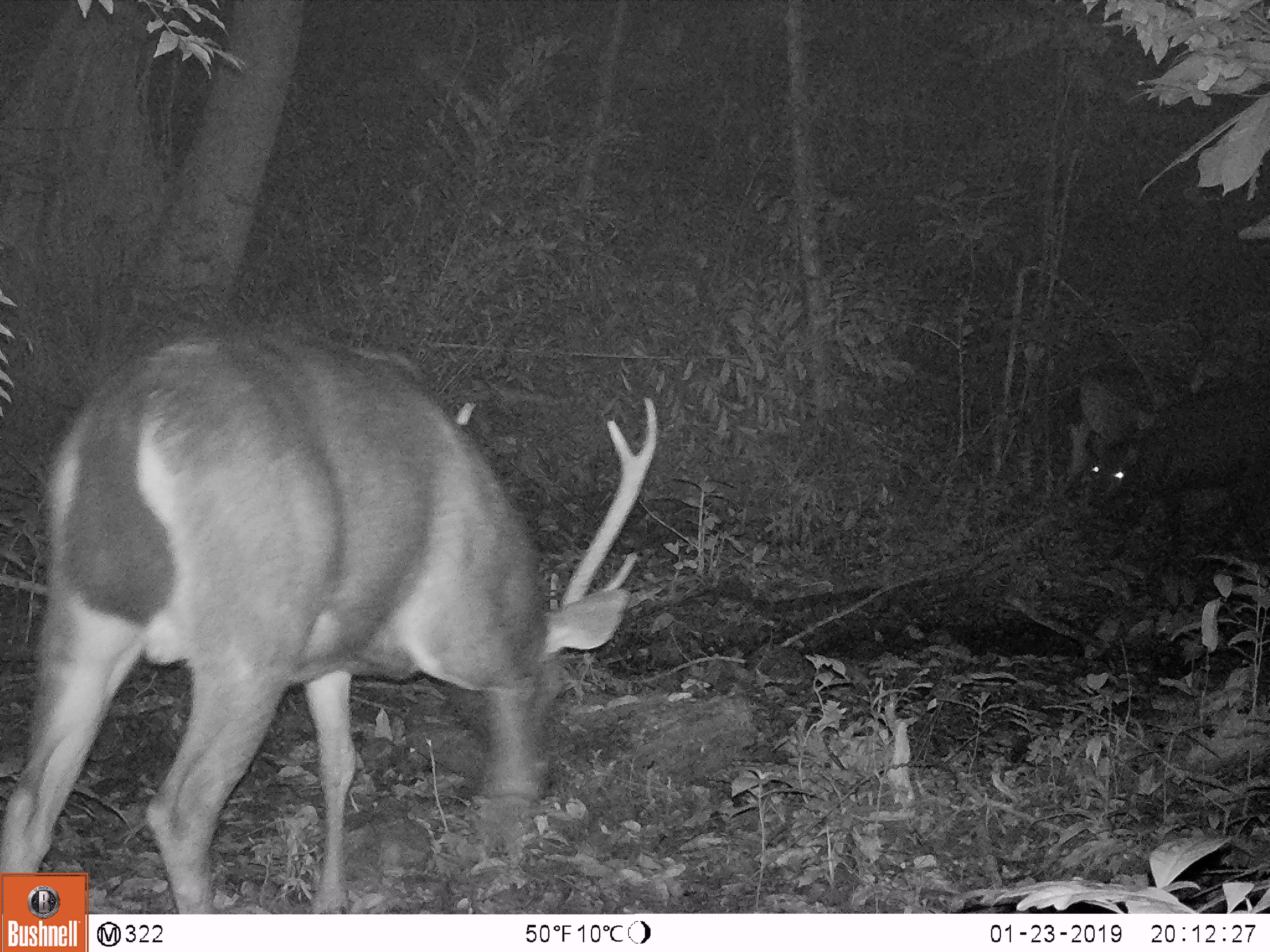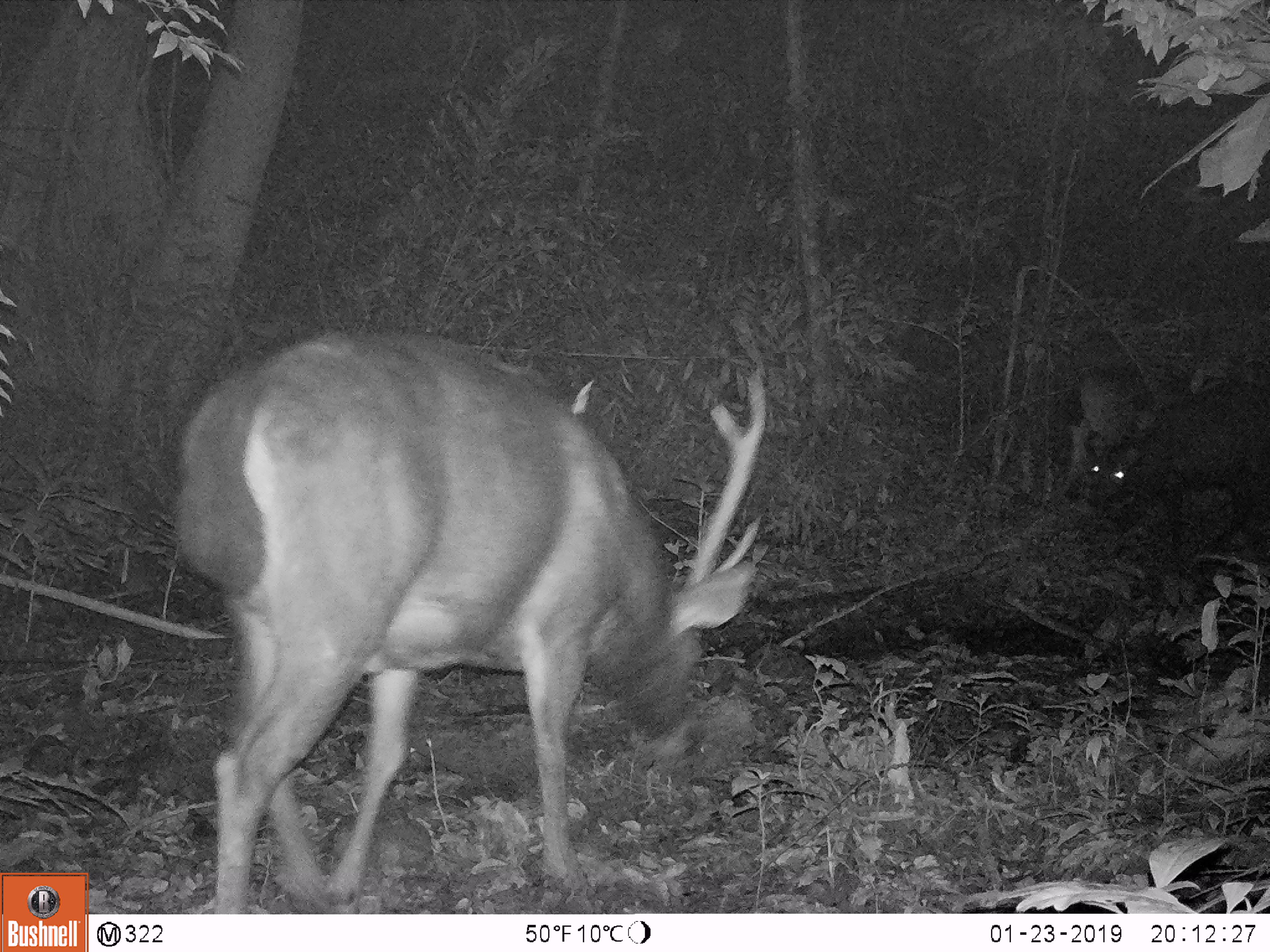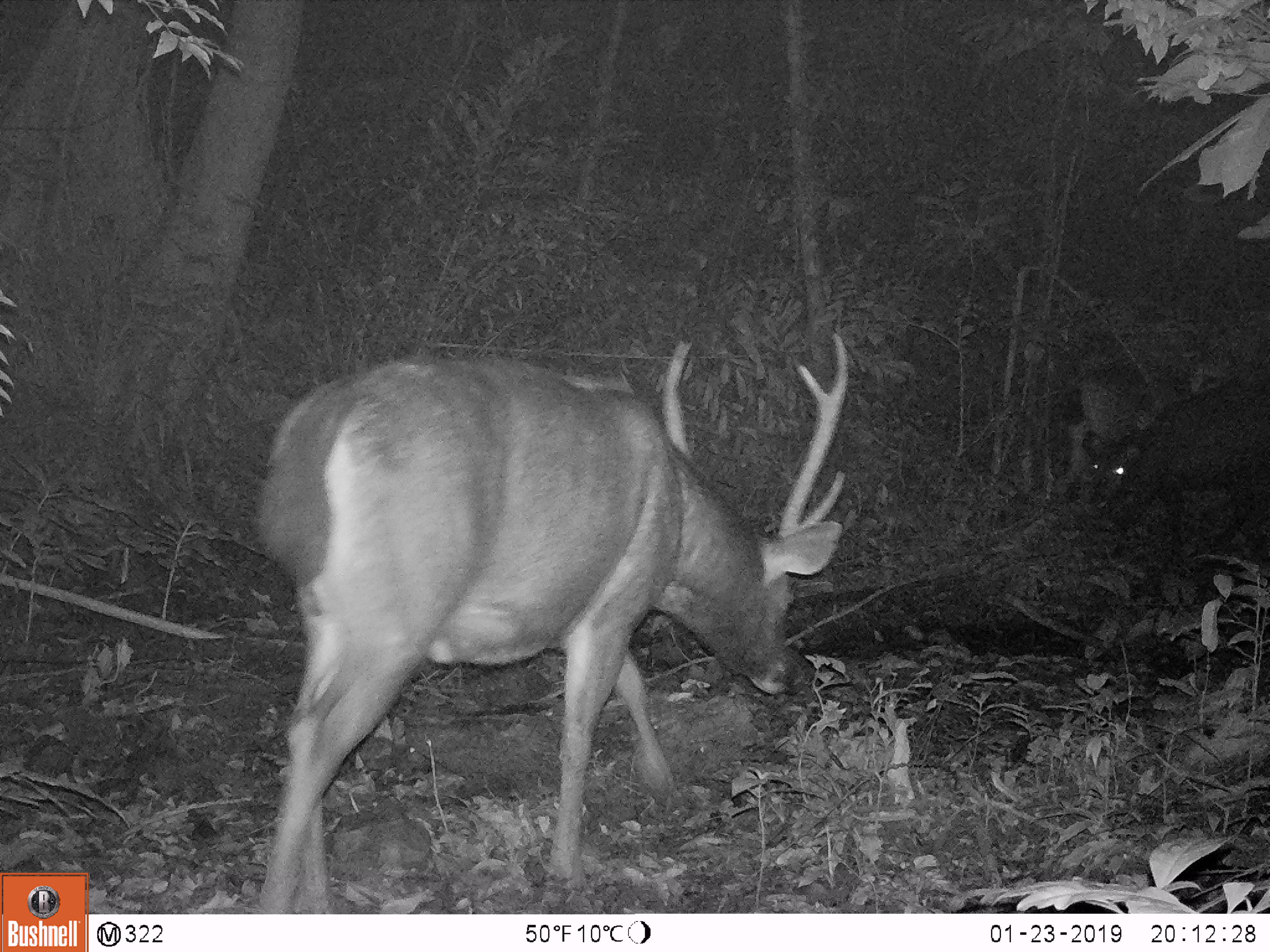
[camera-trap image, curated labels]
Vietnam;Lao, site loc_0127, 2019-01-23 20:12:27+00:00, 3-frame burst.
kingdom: Animalia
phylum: Chordata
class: Mammalia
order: Artiodactyla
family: Cervidae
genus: Rusa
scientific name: Rusa unicolor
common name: sambar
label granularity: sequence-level